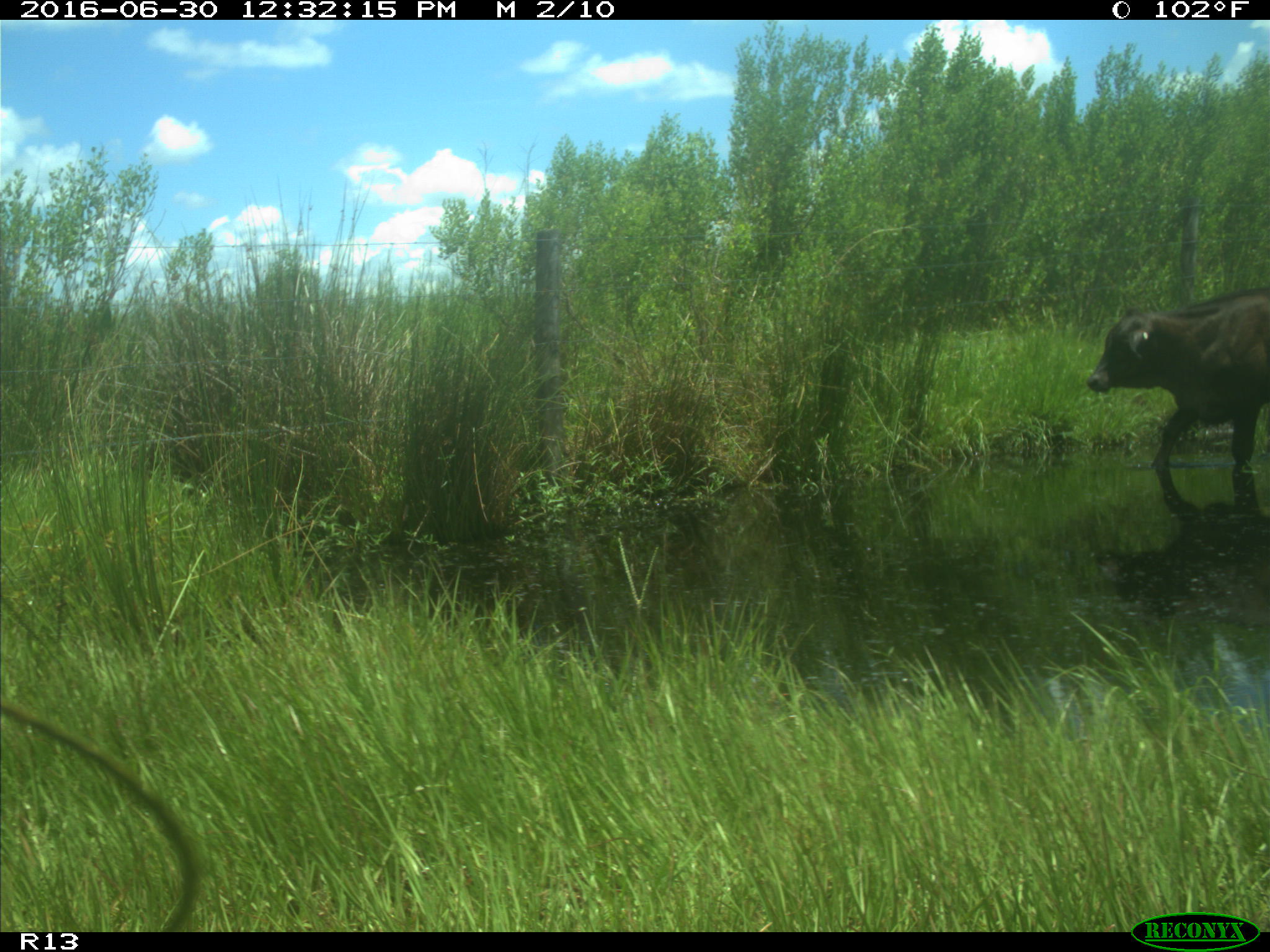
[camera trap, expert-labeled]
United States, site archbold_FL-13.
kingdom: Animalia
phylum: Chordata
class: Mammalia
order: Artiodactyla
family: Bovidae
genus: Bos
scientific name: Bos taurus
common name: domestic cow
Bos taurus (domestic cow).